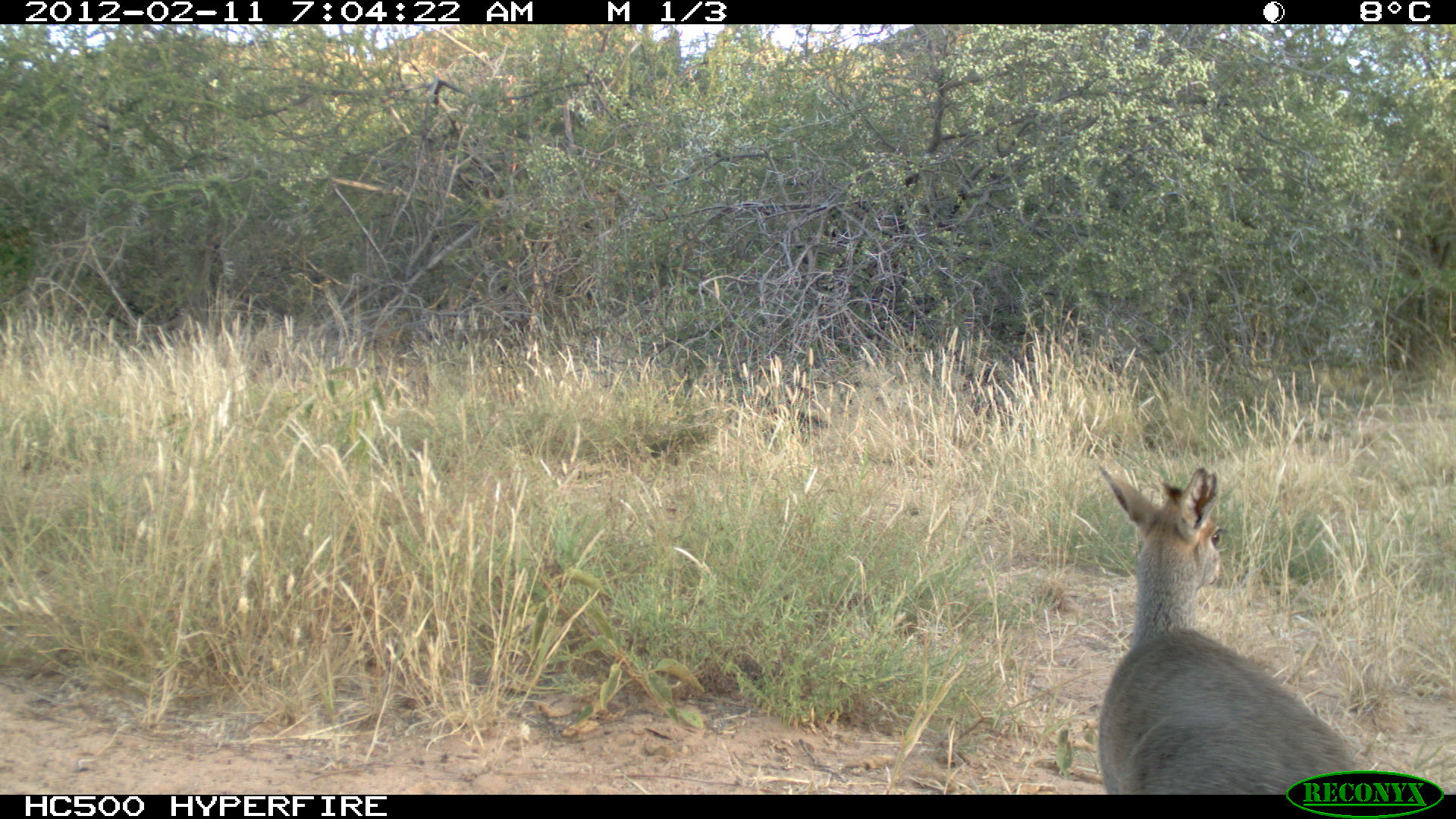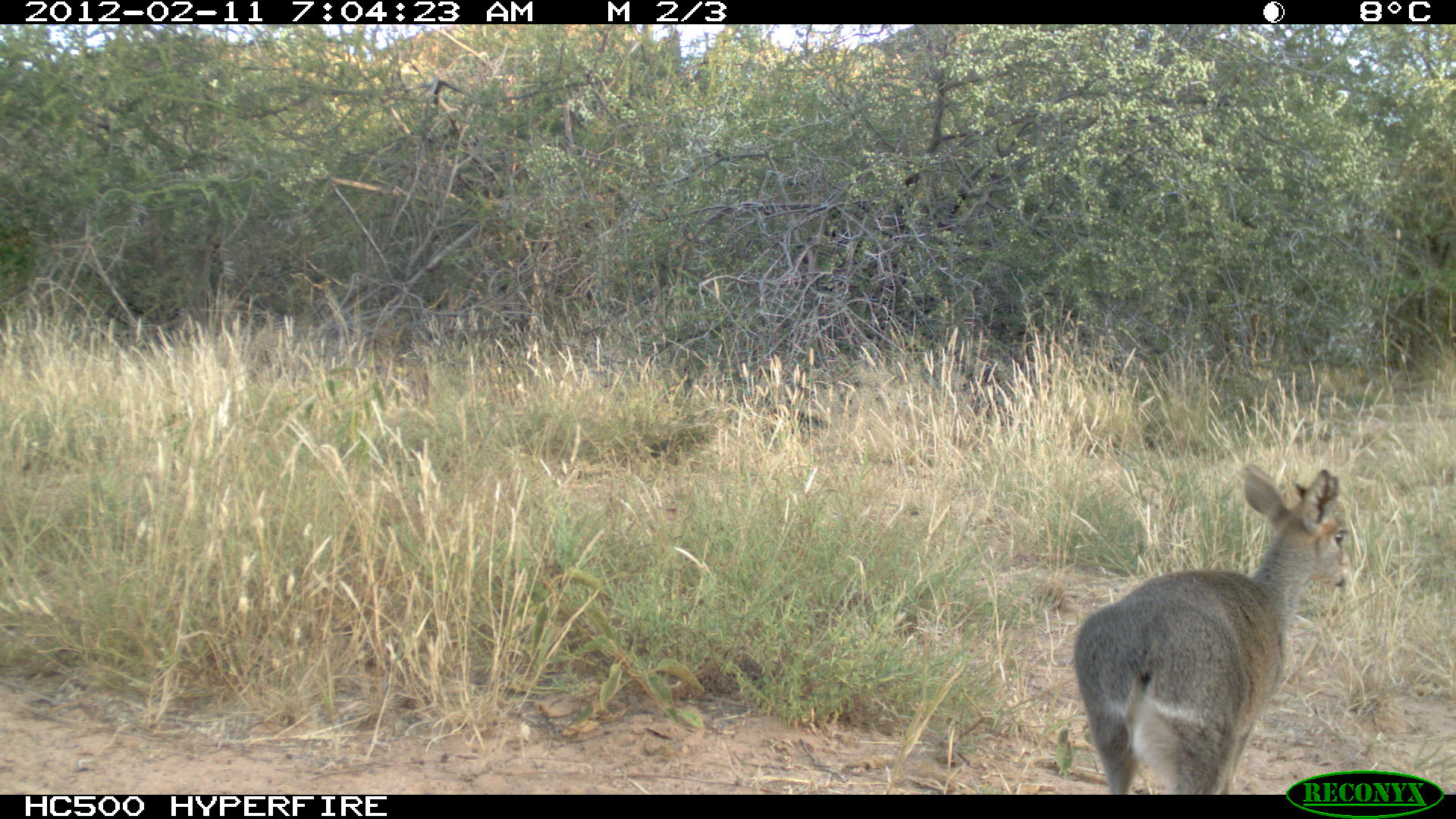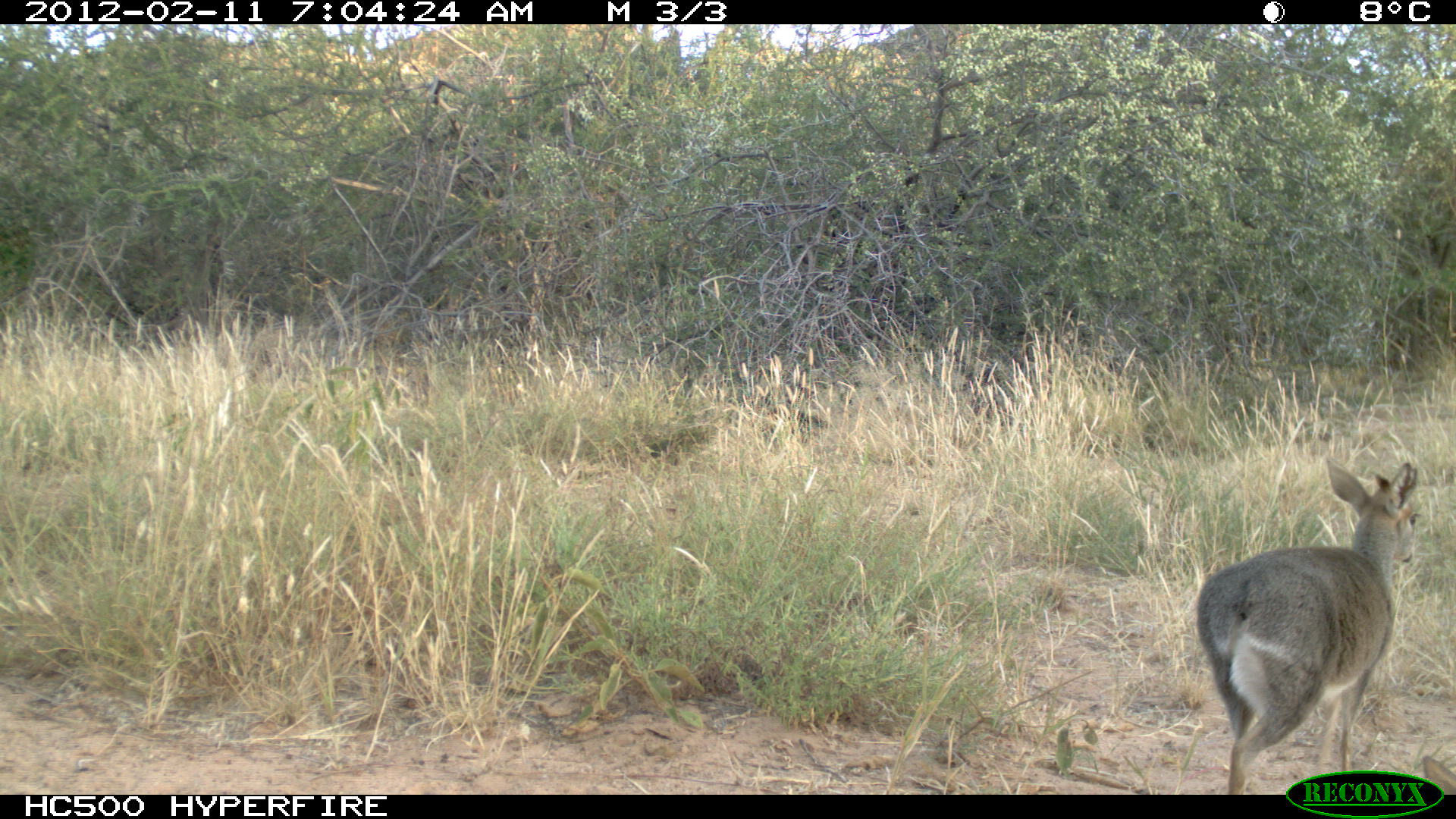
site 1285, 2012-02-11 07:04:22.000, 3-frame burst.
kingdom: Animalia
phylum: Chordata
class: Mammalia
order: Artiodactyla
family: Bovidae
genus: Madoqua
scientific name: Madoqua guentheri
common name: günther's dik-dik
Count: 1.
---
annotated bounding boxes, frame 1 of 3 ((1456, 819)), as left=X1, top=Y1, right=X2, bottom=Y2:
madoqua guentheri: left=1096, top=462, right=1368, bottom=792